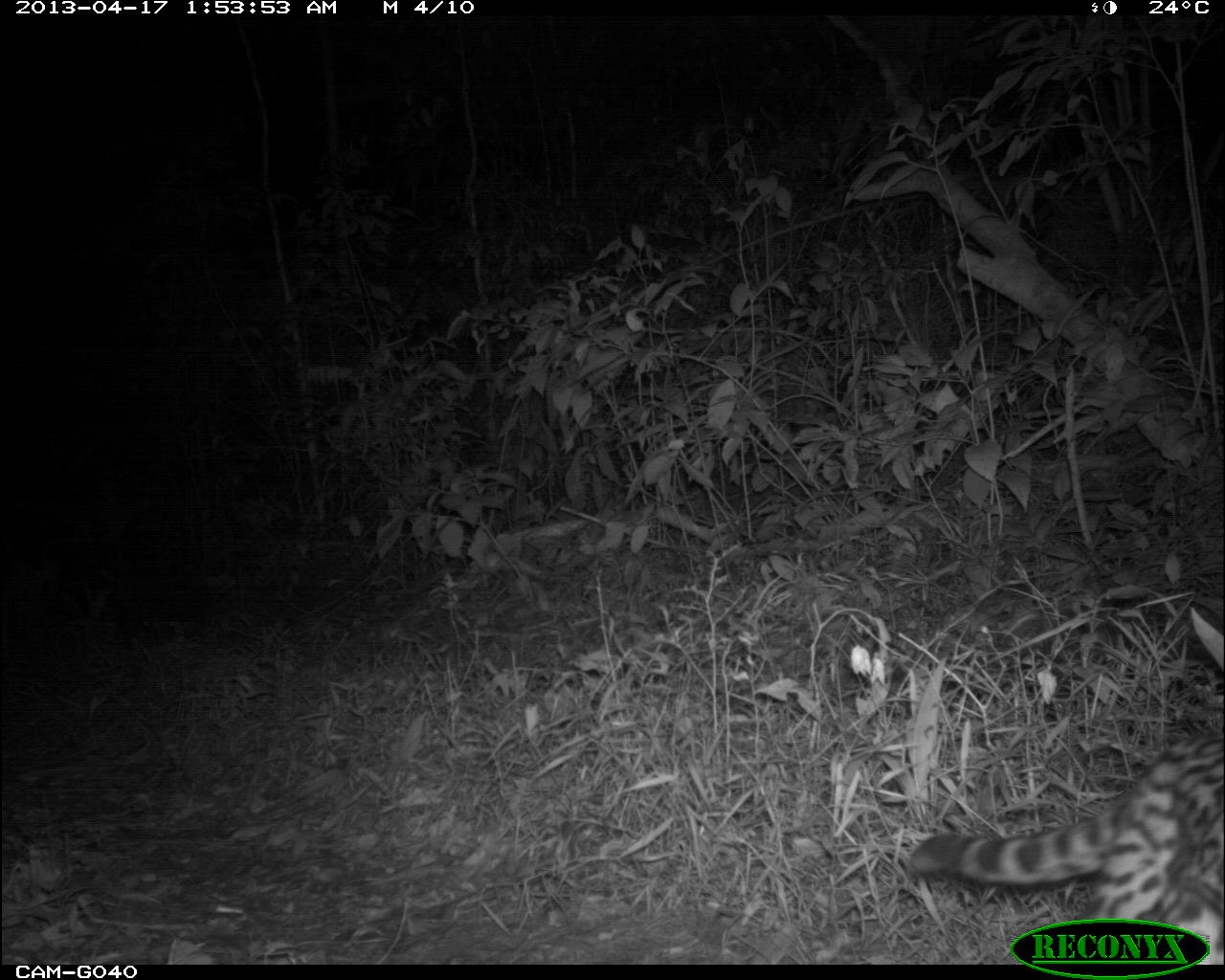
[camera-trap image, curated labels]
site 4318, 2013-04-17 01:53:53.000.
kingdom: Animalia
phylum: Chordata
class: Mammalia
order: Carnivora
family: Felidae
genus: Leopardus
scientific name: Leopardus pardalis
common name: ocelot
Leopardus pardalis (ocelot), count 1.